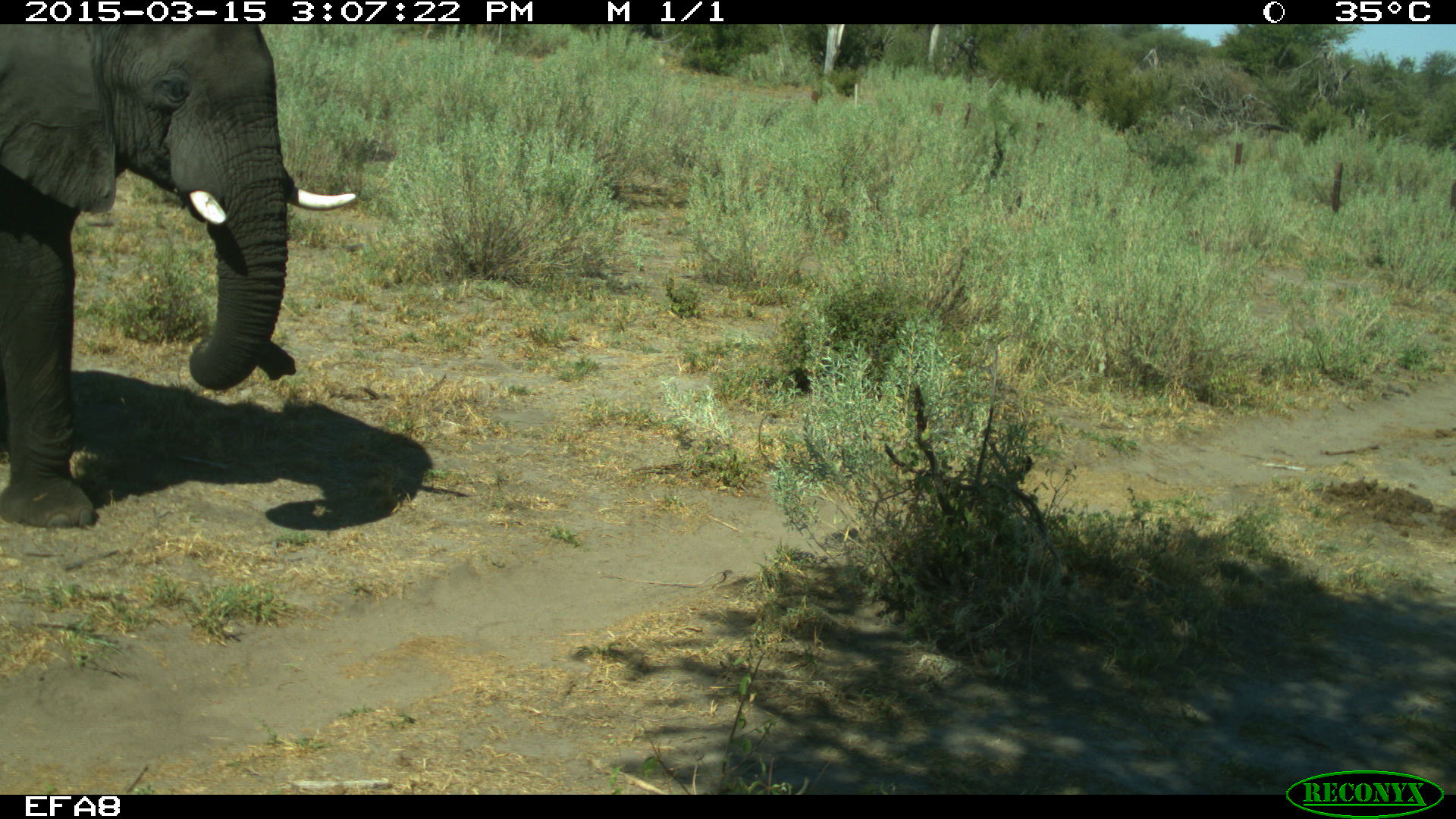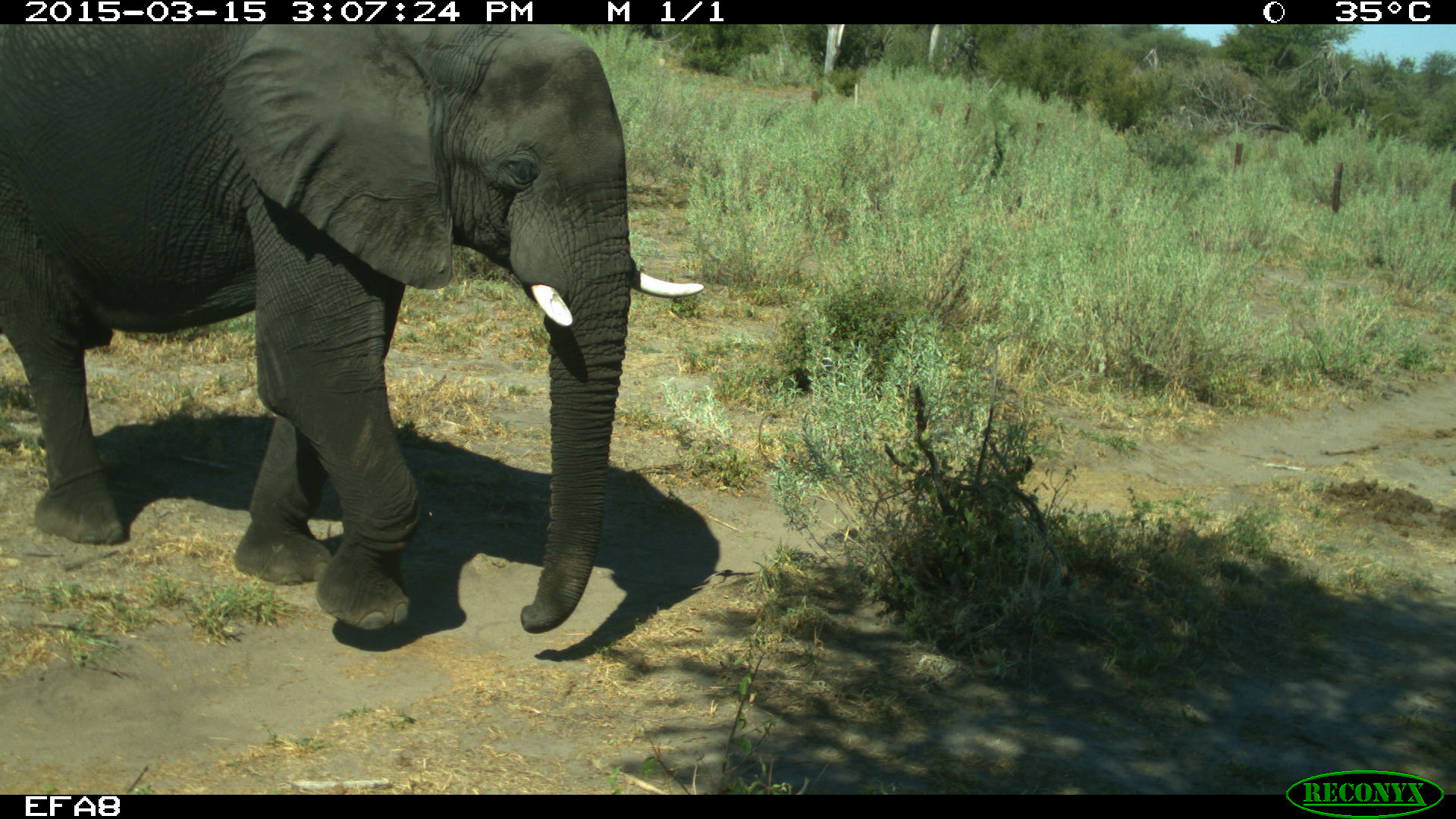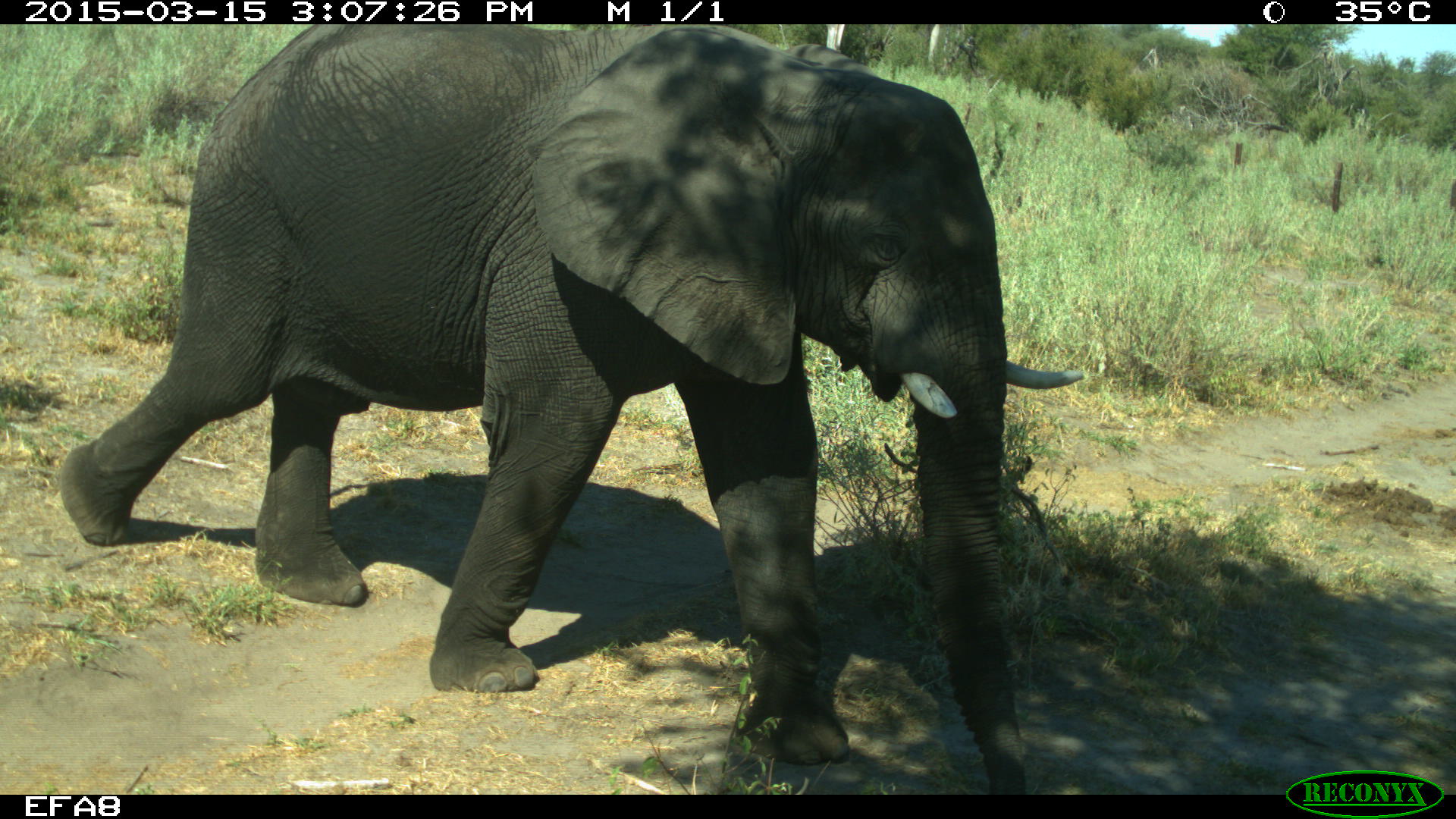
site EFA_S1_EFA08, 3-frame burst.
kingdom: Animalia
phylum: Chordata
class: Mammalia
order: Proboscidea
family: Elephantidae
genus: Loxodonta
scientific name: Loxodonta africana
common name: african bush elephant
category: elephant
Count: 1.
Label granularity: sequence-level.